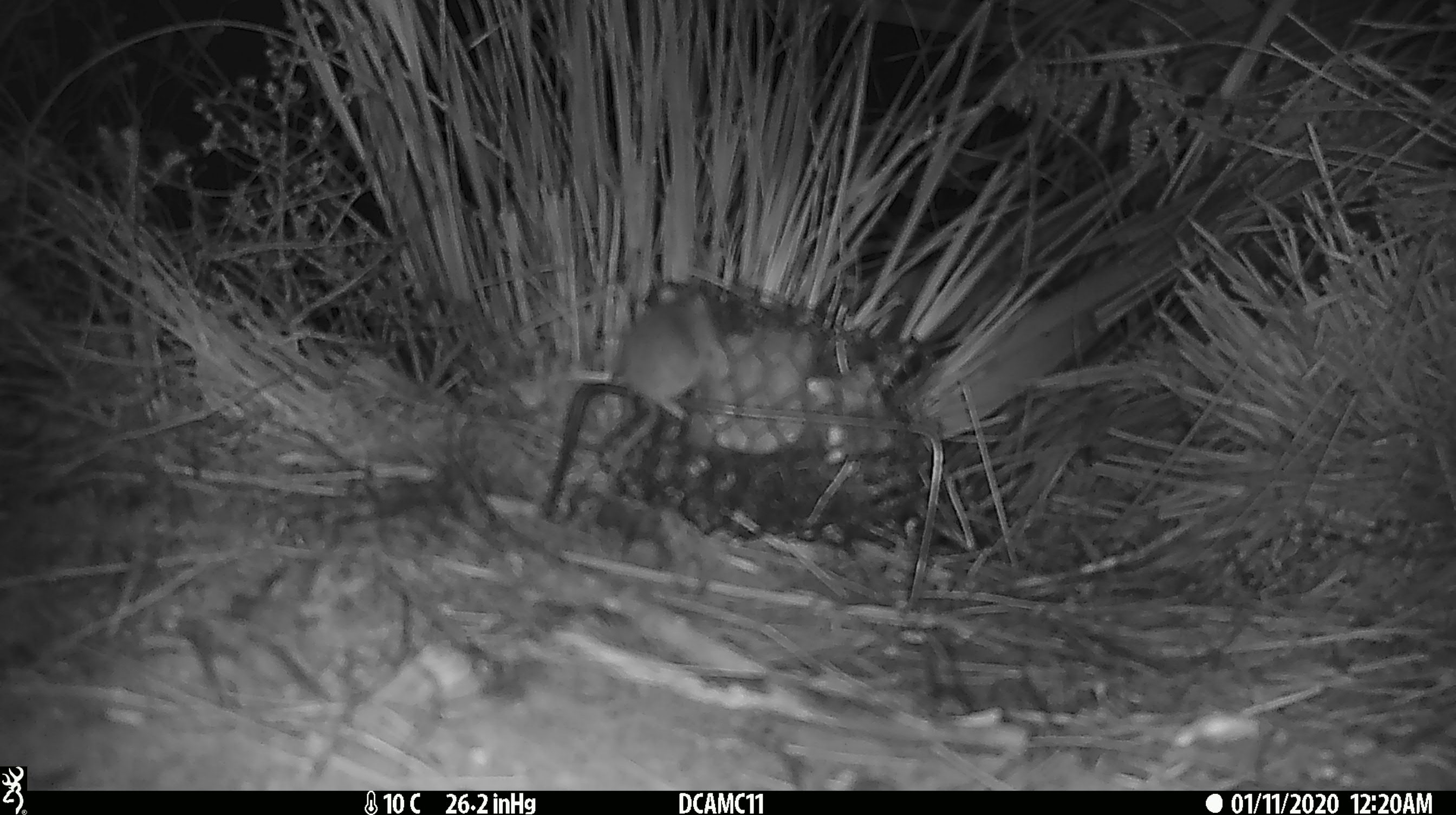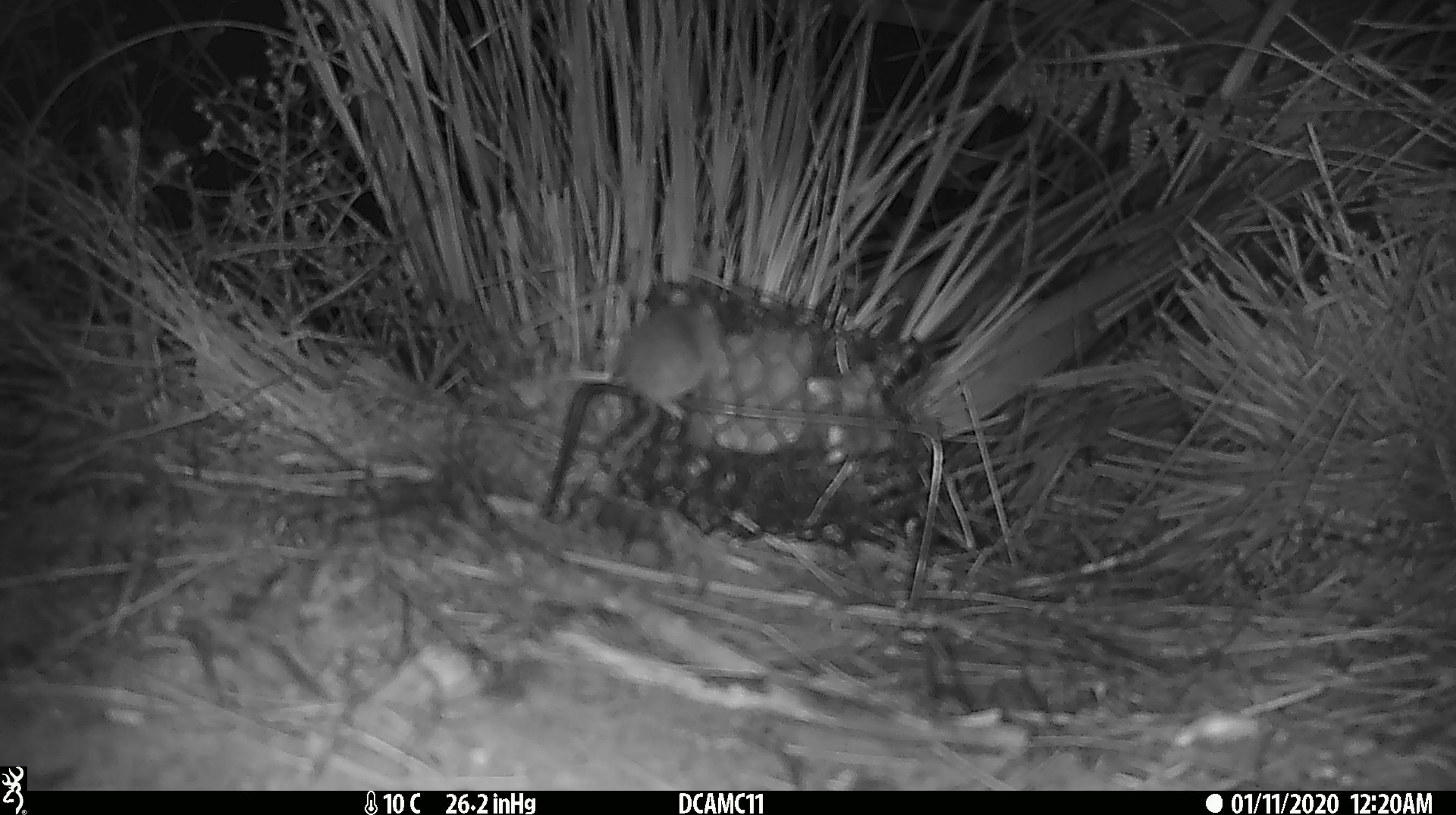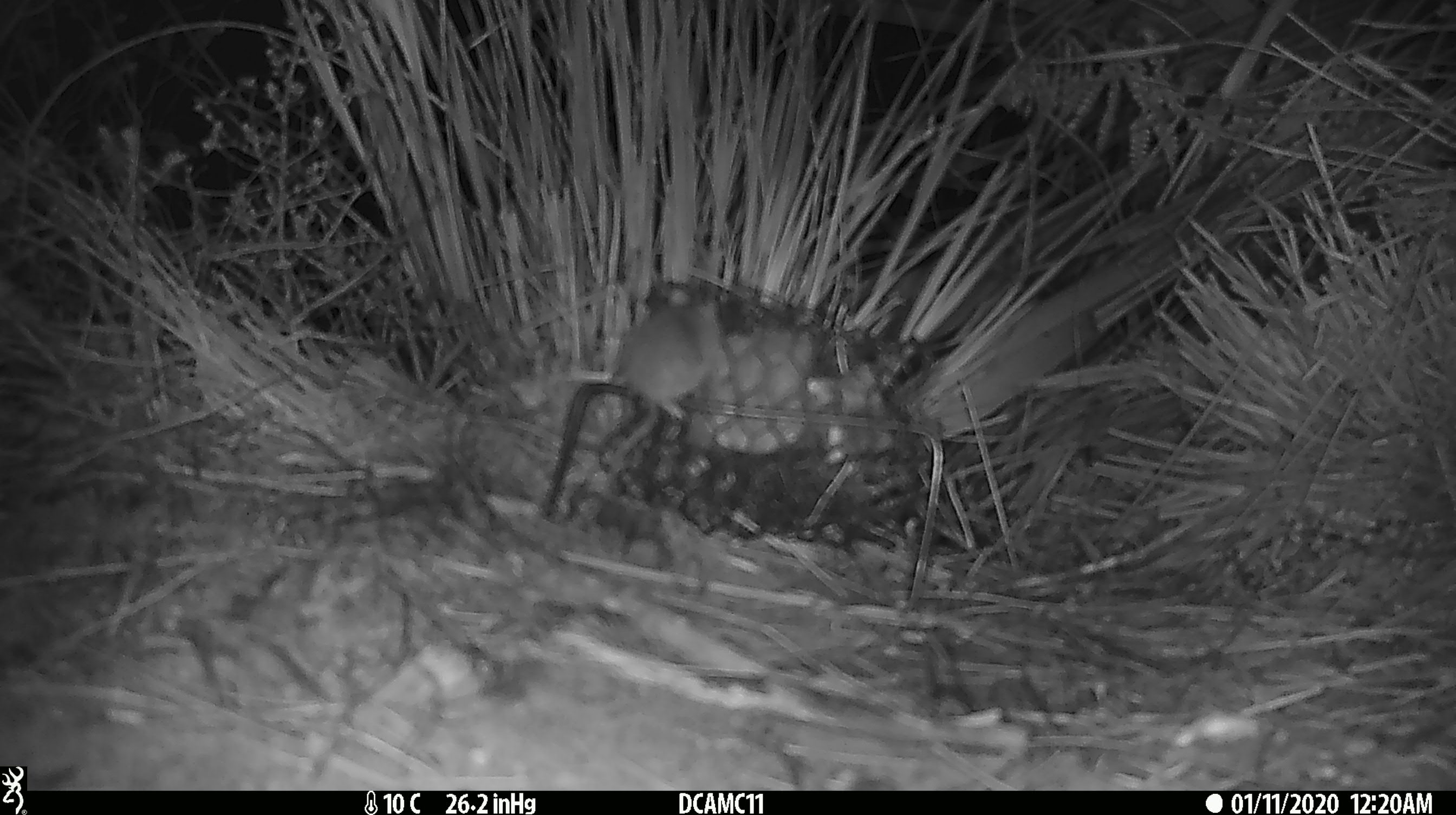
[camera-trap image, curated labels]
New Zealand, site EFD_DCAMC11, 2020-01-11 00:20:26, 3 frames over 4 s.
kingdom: Animalia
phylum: Chordata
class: Mammalia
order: Rodentia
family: Muridae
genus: Mus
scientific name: Mus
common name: mouse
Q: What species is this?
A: Mouse (Mus).